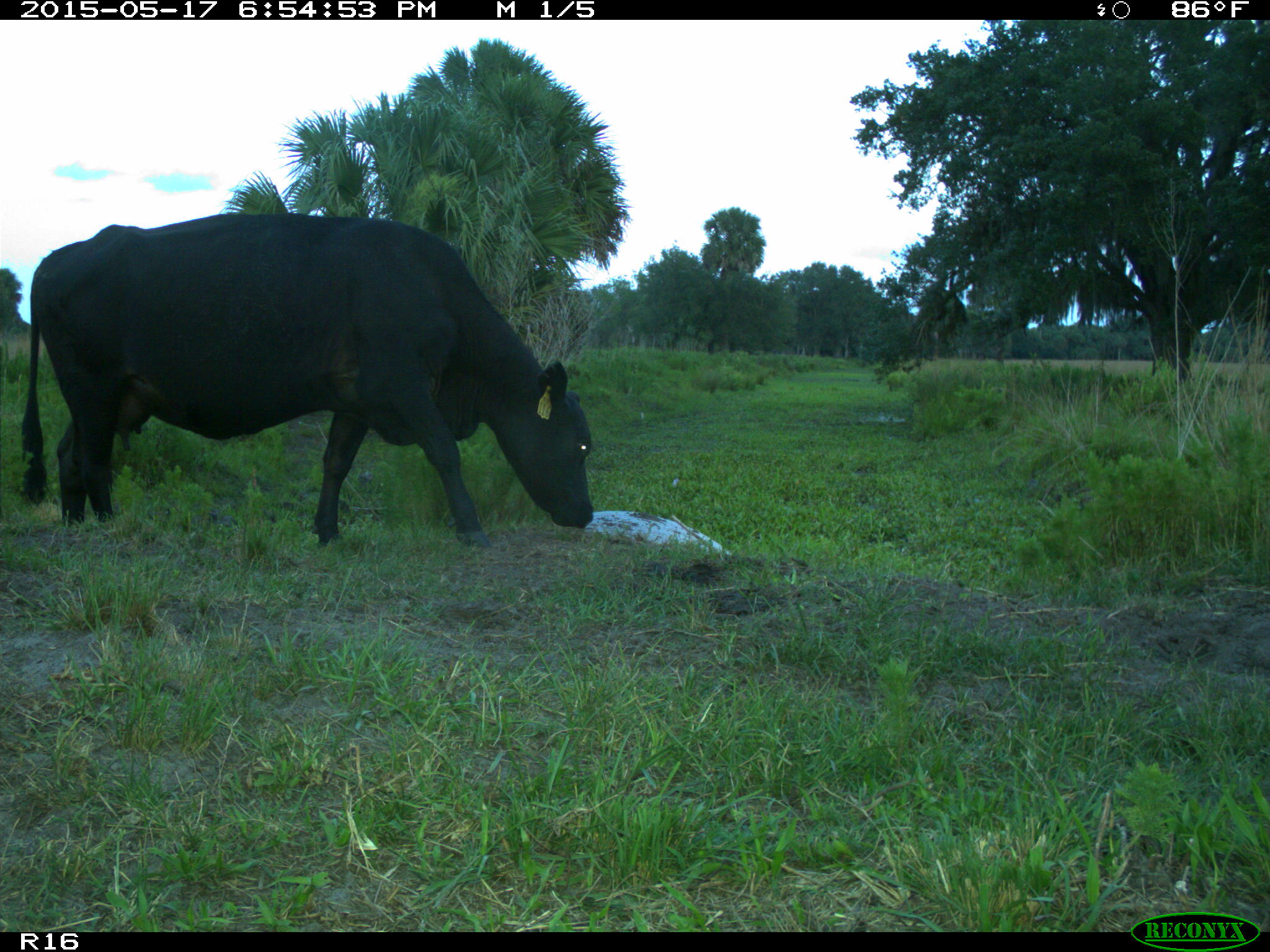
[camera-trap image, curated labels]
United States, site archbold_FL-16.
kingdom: Animalia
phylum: Chordata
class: Mammalia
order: Artiodactyla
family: Bovidae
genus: Bos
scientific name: Bos taurus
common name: domestic cow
Bos taurus (domestic cow).